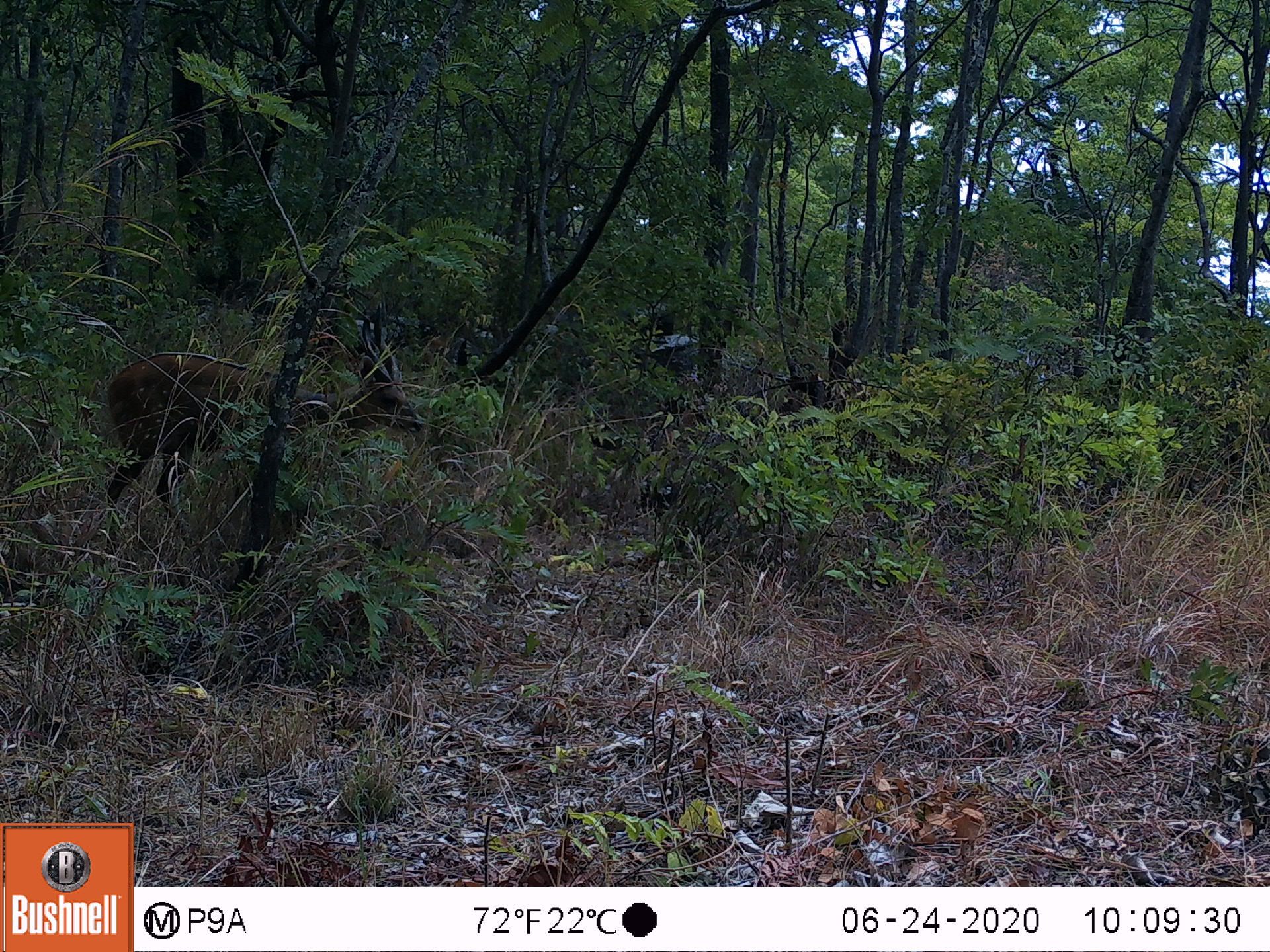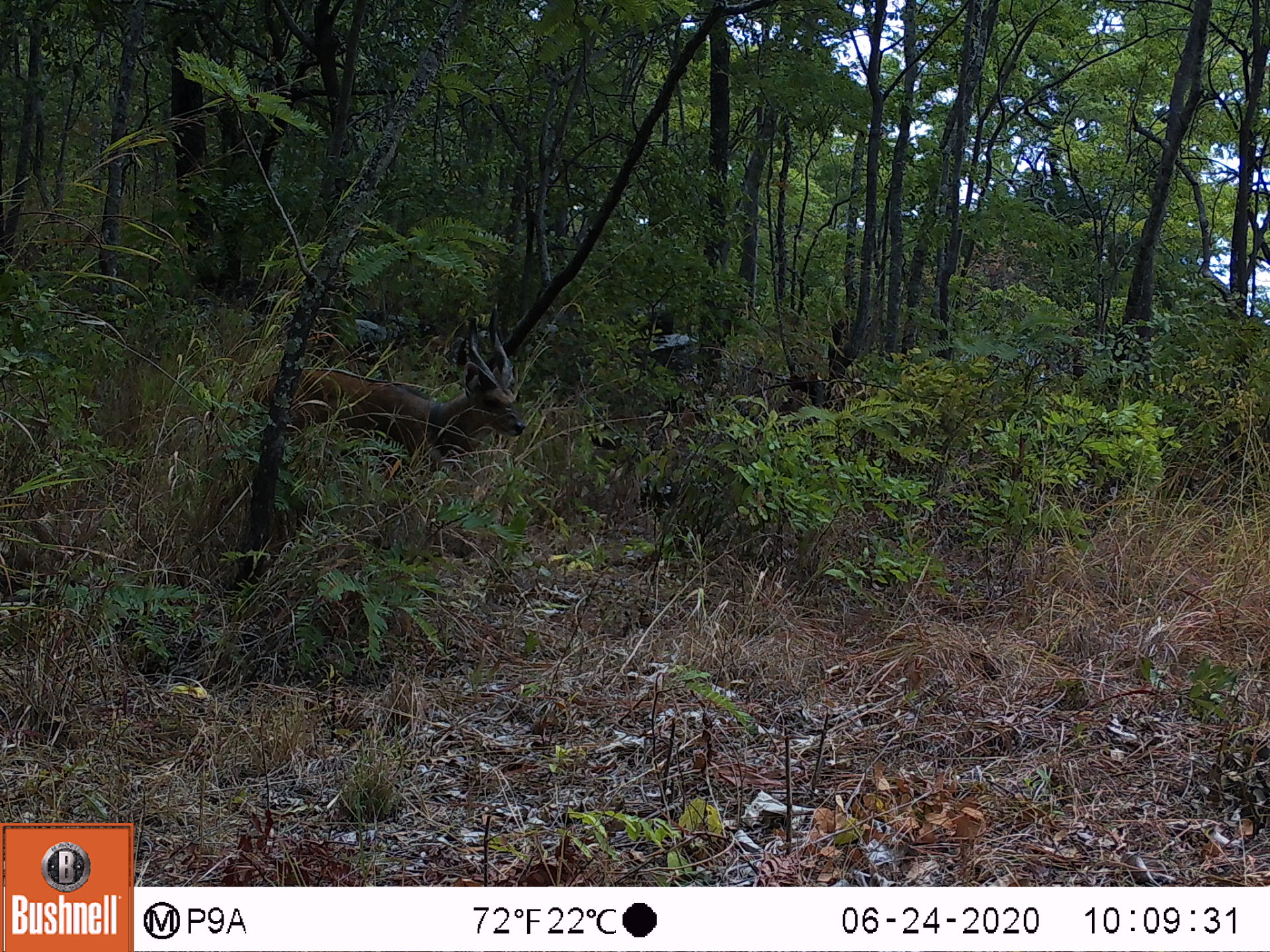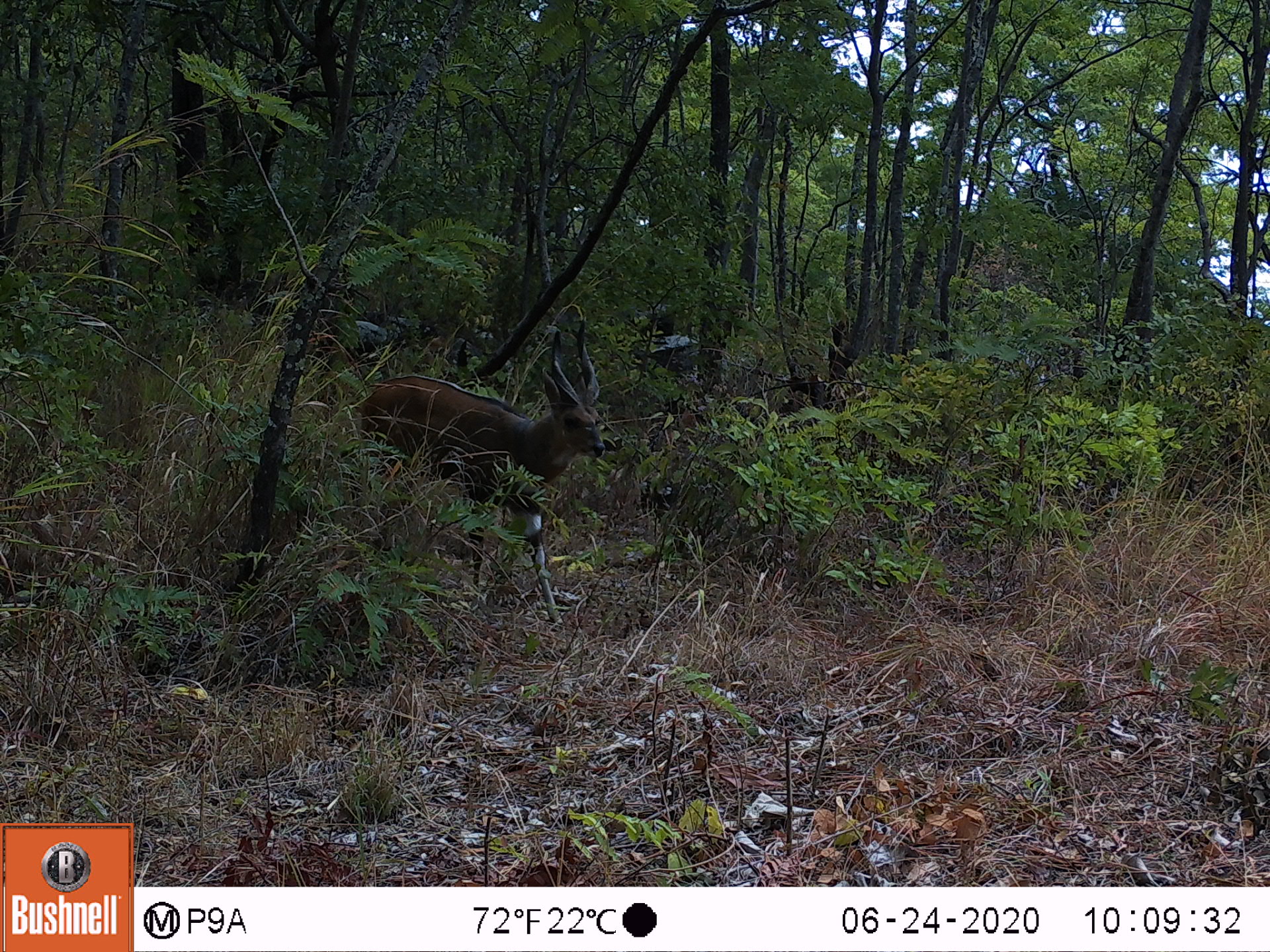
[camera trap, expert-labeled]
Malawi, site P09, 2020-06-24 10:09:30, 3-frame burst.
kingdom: Animalia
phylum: Chordata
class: Mammalia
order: Artiodactyla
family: Bovidae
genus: Tragelaphus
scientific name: Tragelaphus sylvaticus sylvaticus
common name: cape bushbuck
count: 1